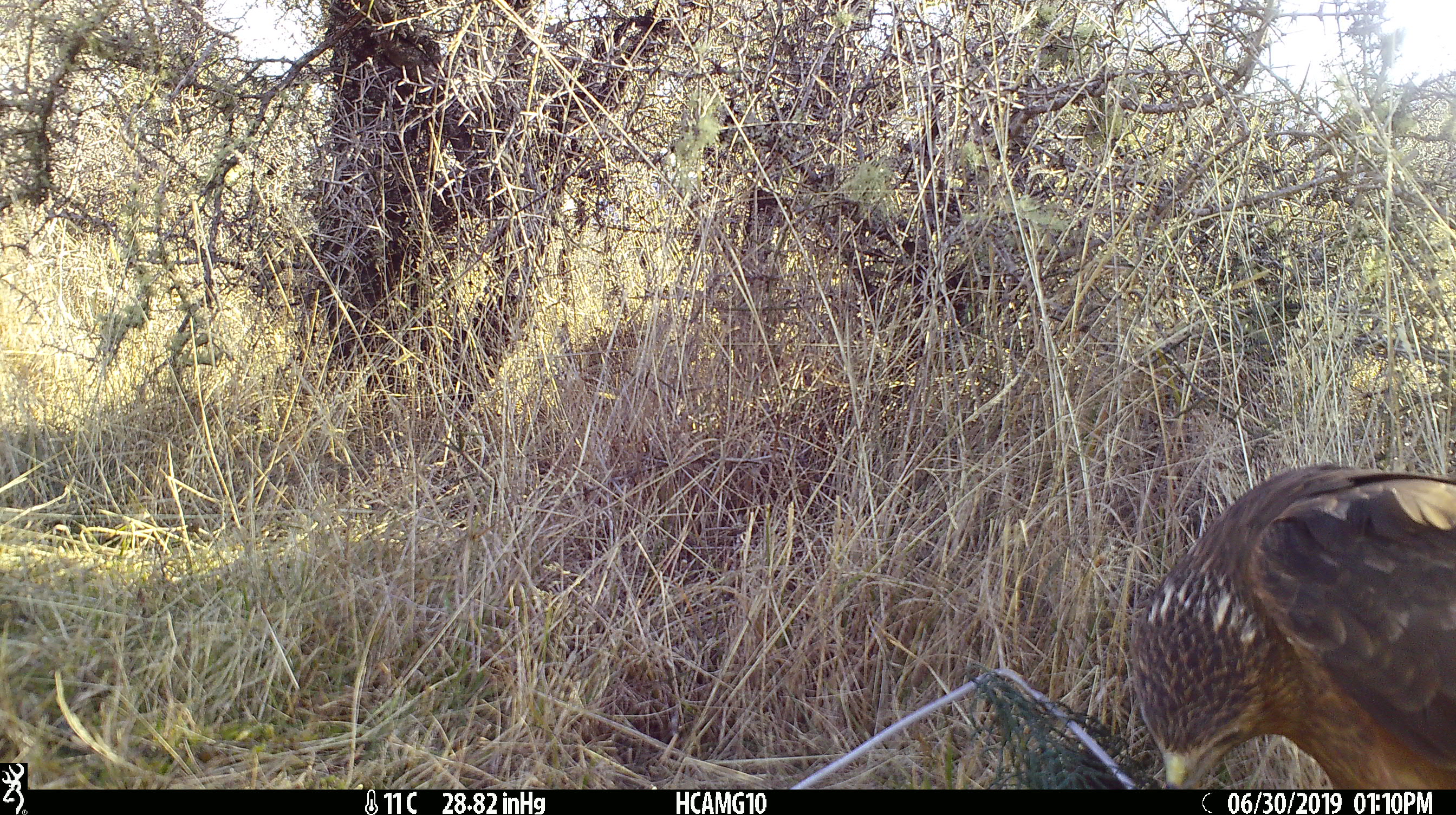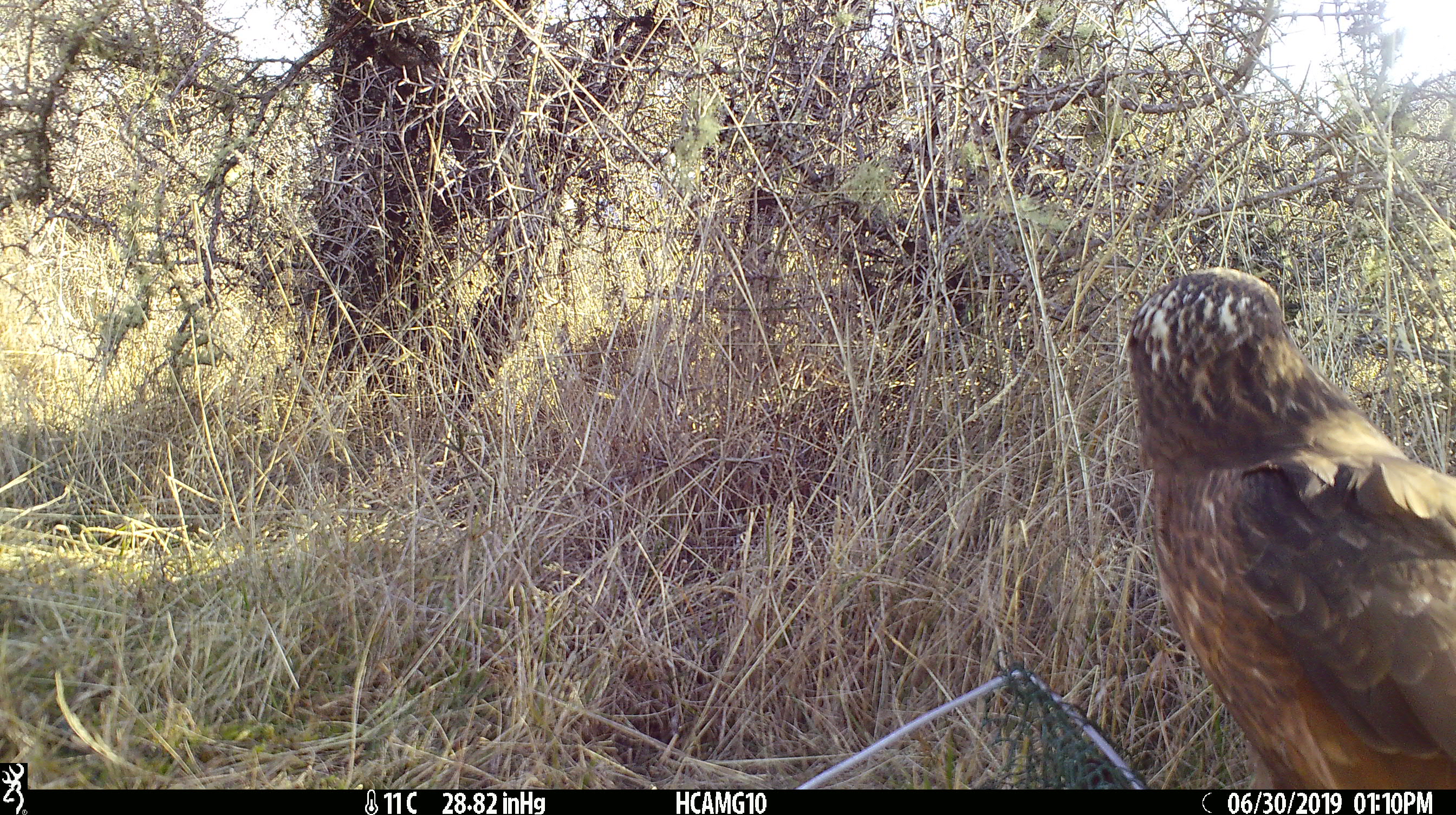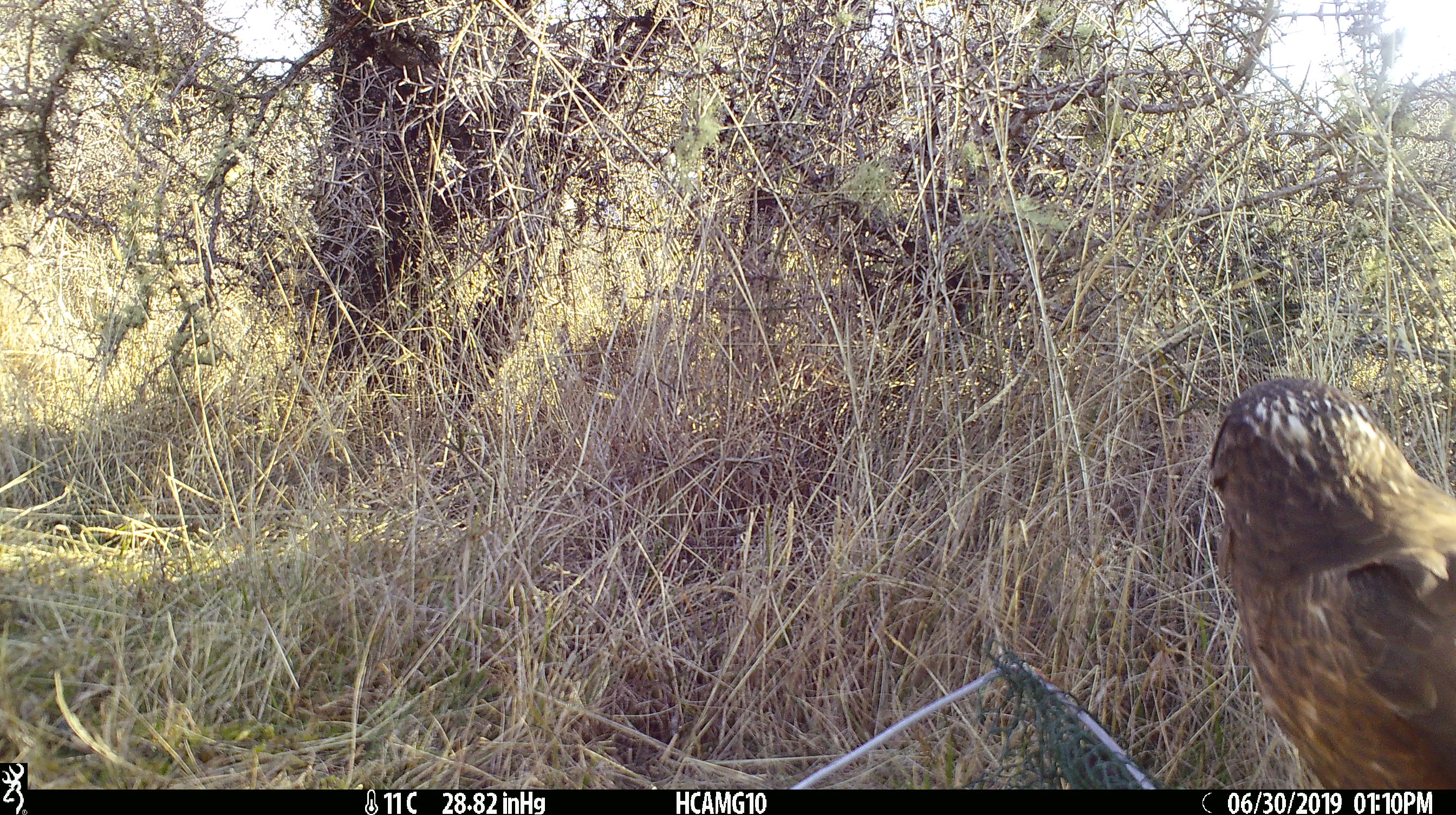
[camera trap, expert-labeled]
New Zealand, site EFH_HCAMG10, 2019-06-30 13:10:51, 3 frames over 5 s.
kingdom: Animalia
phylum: Chordata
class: Aves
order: Accipitriformes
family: Accipitridae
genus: Circus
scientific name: Circus approximans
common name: swamp harrier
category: harrier